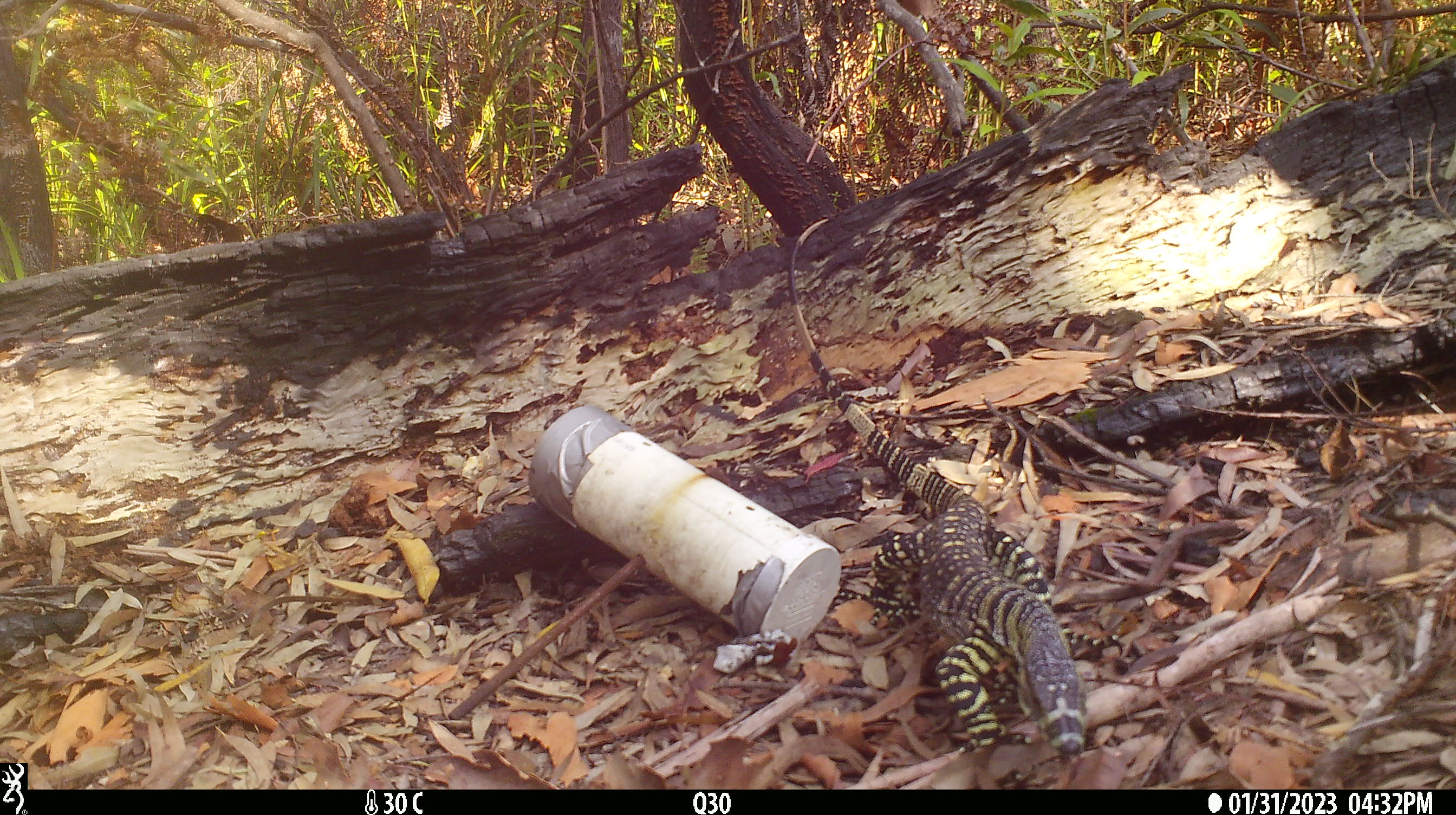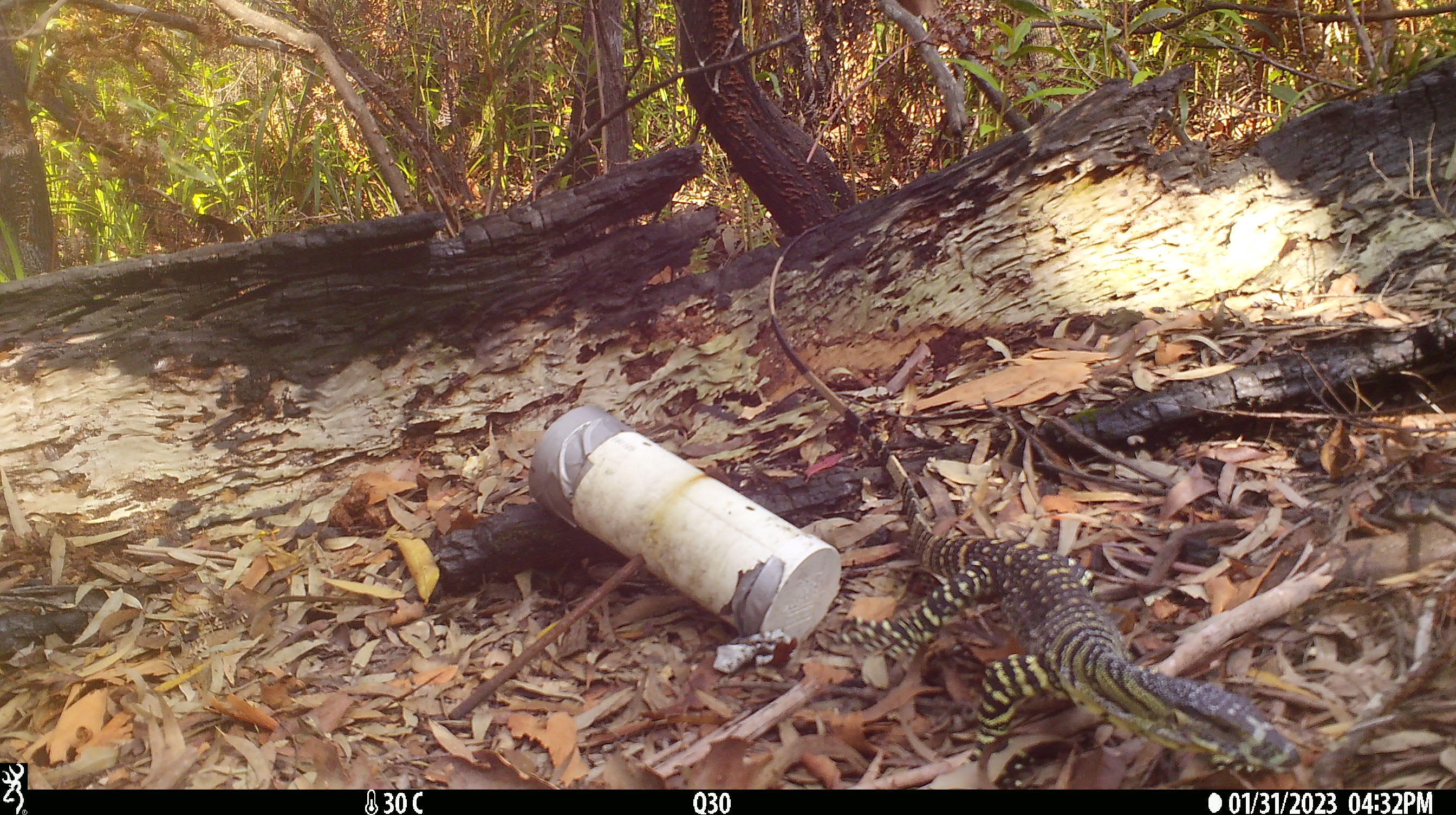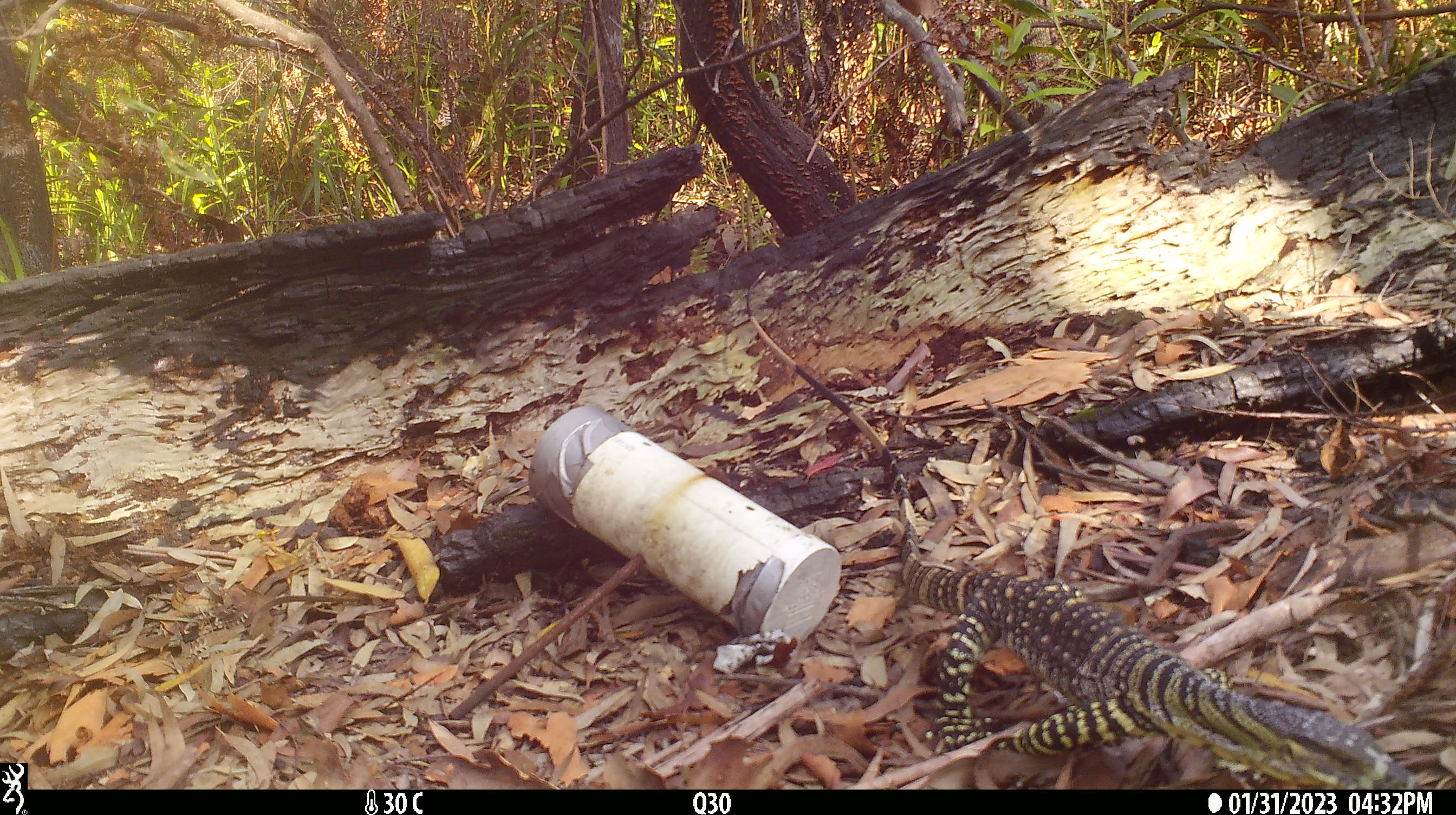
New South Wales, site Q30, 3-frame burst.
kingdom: Animalia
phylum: Chordata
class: Reptilia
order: Squamata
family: Varanidae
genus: Varanus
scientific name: Varanus varius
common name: lace monitor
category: goanna